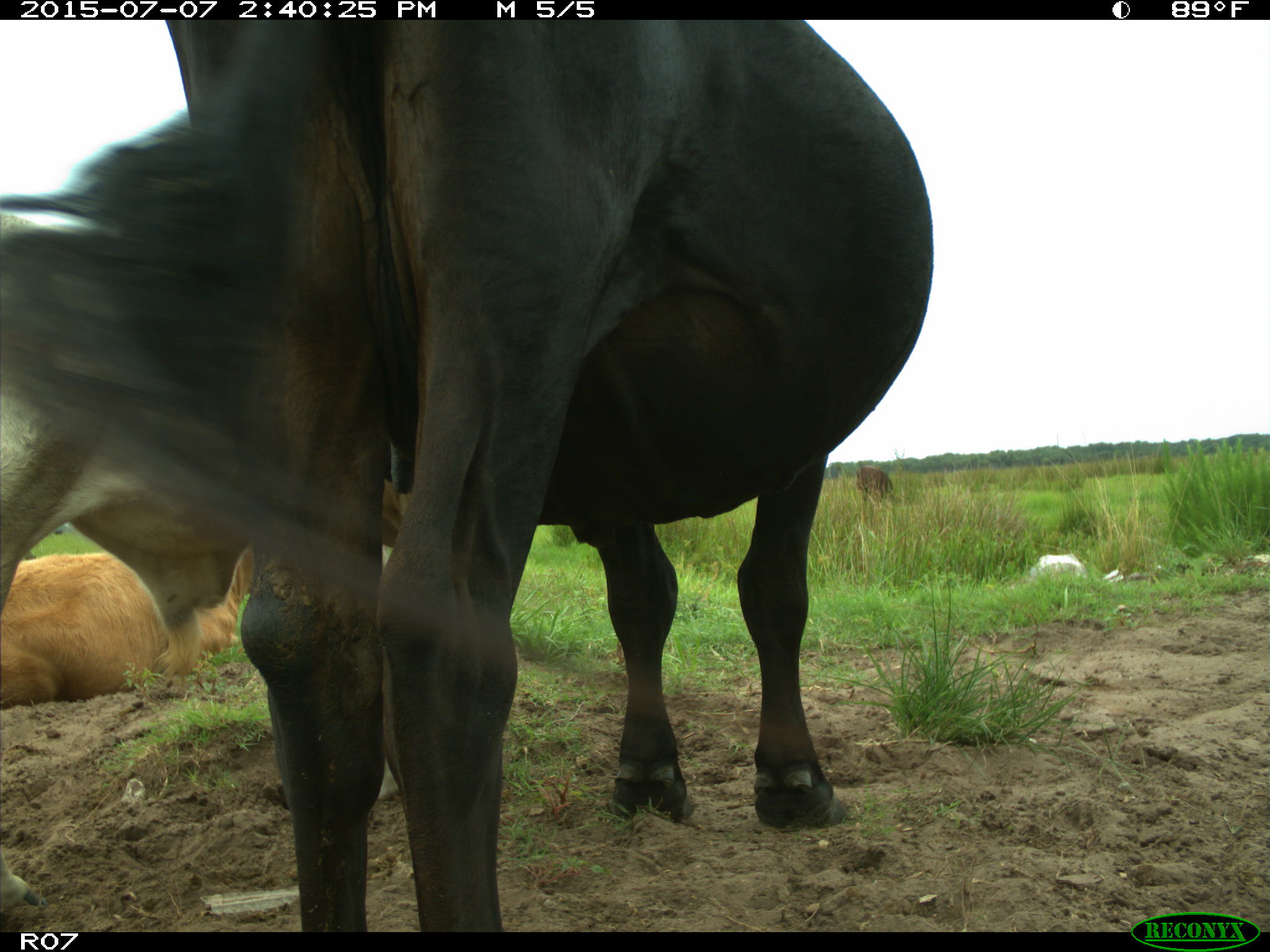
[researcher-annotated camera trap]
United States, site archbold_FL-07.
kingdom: Animalia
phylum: Chordata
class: Mammalia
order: Artiodactyla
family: Bovidae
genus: Bos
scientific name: Bos taurus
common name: domestic cow